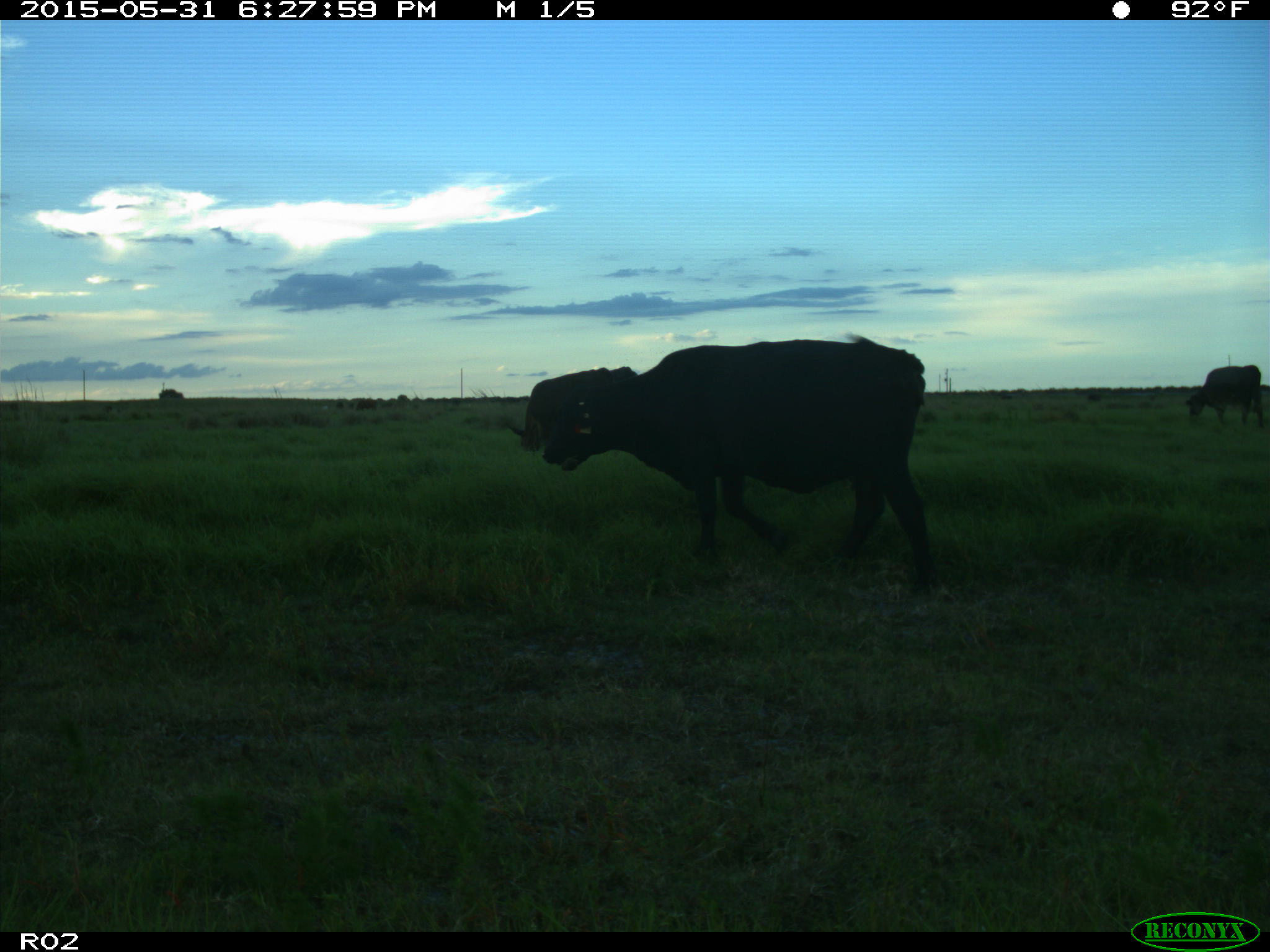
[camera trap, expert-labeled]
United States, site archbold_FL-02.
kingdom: Animalia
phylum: Chordata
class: Mammalia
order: Artiodactyla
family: Bovidae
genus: Bos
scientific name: Bos taurus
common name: domestic cow